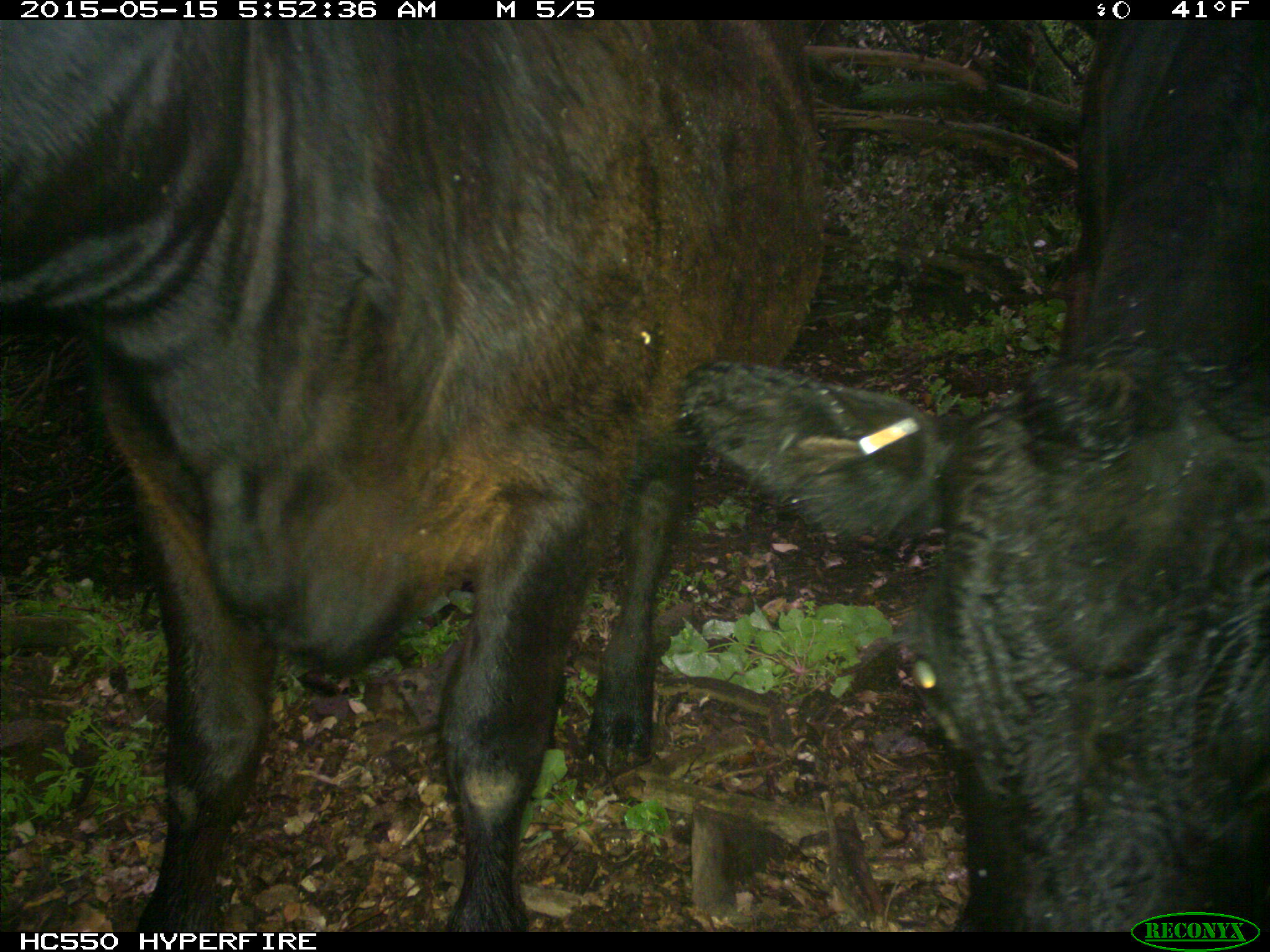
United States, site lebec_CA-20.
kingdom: Animalia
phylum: Chordata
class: Mammalia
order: Artiodactyla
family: Bovidae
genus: Bos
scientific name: Bos taurus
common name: domestic cow